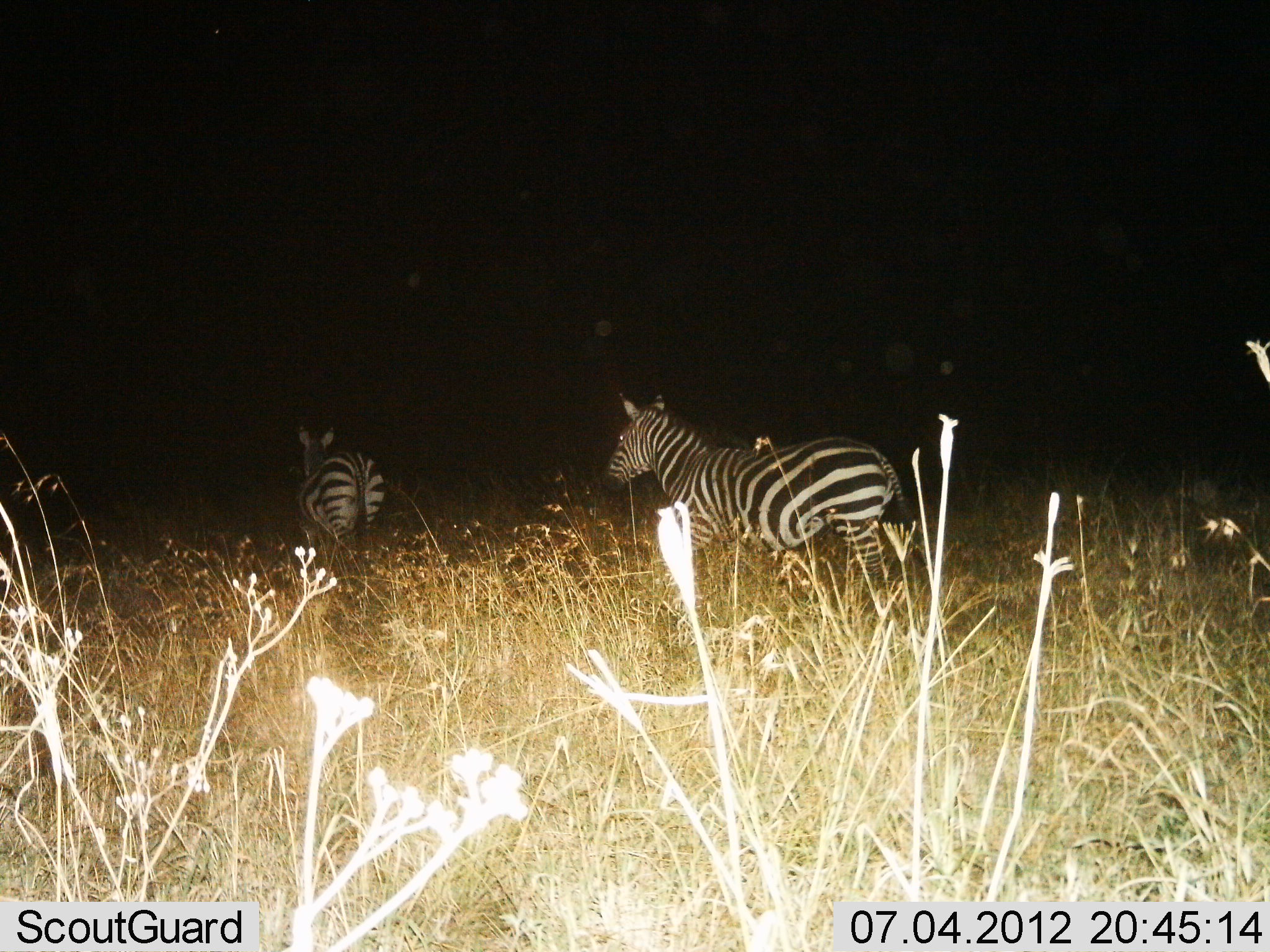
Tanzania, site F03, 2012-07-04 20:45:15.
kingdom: Animalia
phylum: Chordata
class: Mammalia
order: Perissodactyla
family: Equidae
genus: Equus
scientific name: Equus quagga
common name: plains zebra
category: zebra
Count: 2.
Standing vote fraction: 0%.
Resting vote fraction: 0%.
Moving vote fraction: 100%.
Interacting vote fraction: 0%.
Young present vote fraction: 10%.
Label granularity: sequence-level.